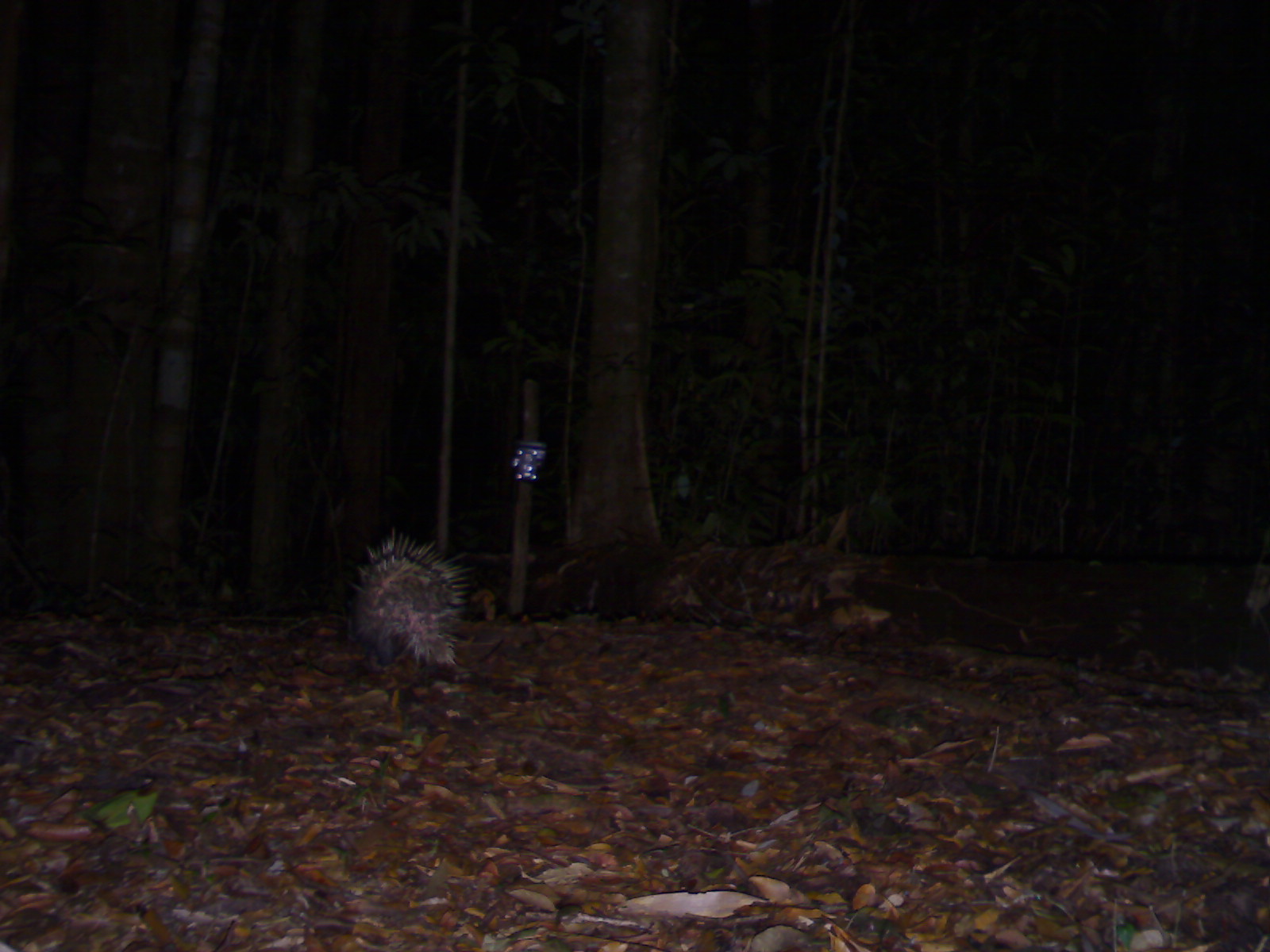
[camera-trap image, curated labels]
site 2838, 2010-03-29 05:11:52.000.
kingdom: Animalia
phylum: Chordata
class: Mammalia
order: Rodentia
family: Hystricidae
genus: Hystrix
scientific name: Hystrix brachyura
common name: east asian porcupine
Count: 1.